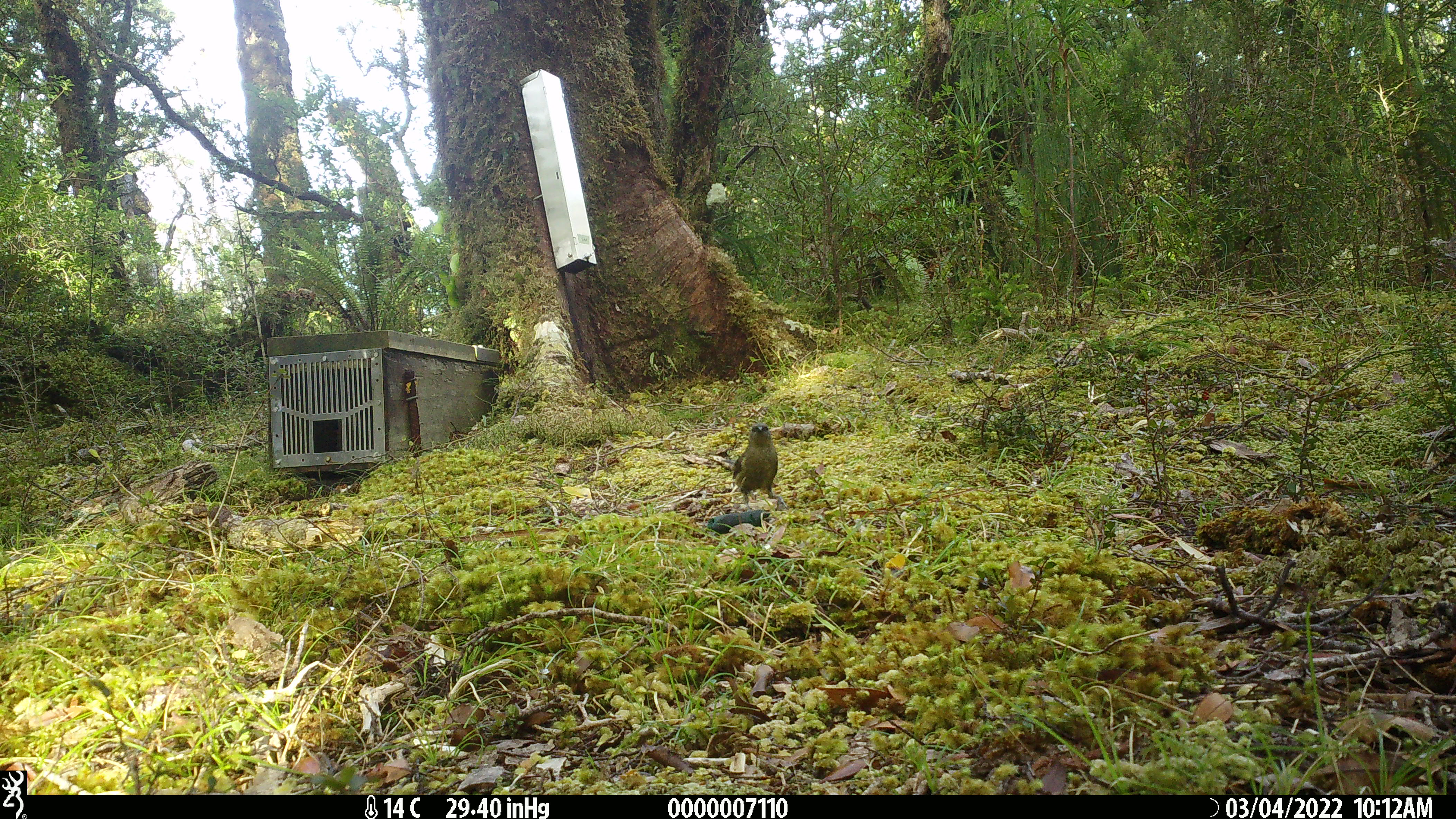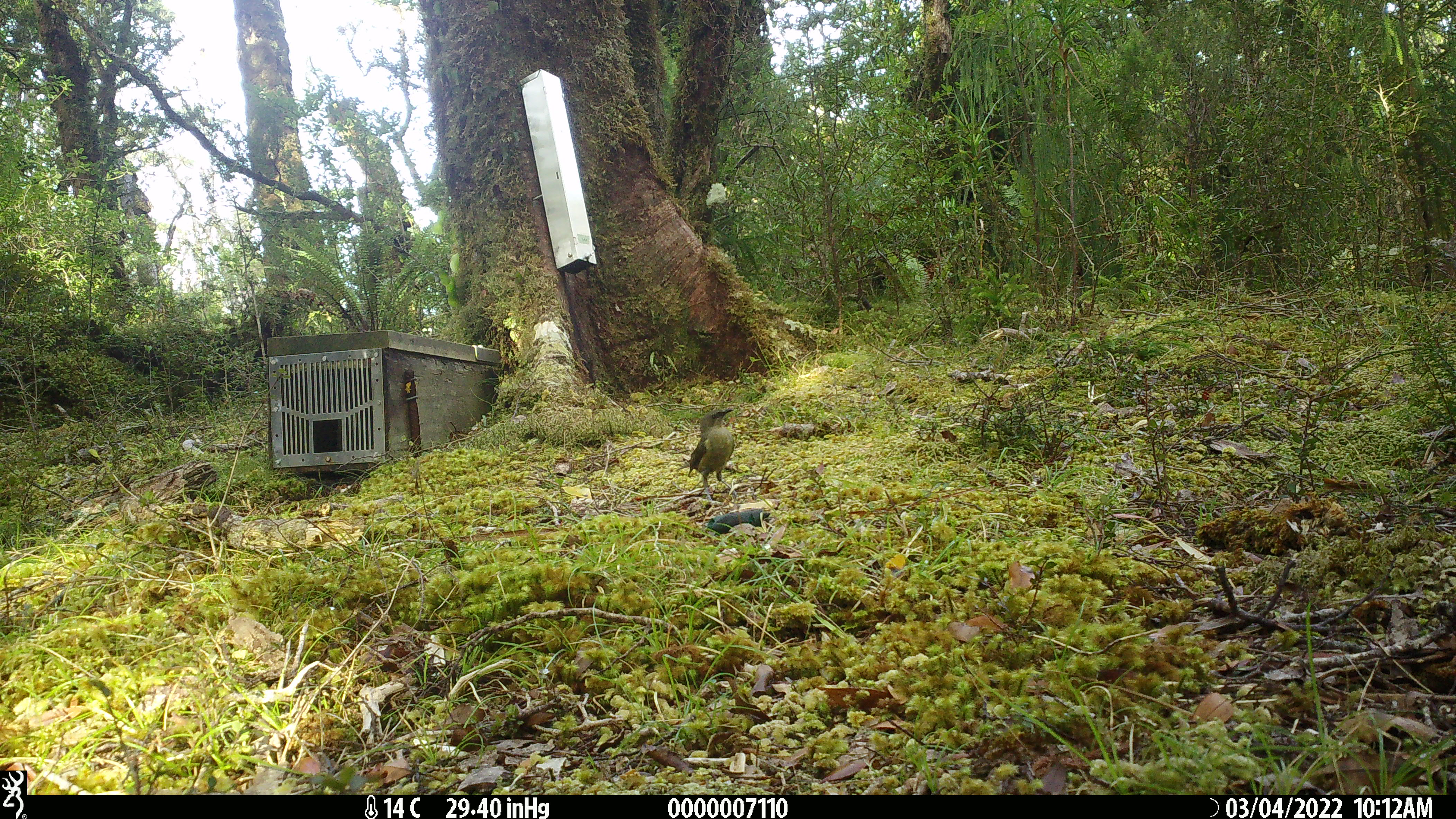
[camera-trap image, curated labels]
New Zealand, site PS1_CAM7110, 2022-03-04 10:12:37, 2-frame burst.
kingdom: Animalia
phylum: Chordata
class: Aves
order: Passeriformes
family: Meliphagidae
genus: Anthornis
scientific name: Anthornis melanura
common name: new zealand bellbird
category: bellbird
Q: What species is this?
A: Bellbird (new zealand bellbird) (Anthornis melanura).